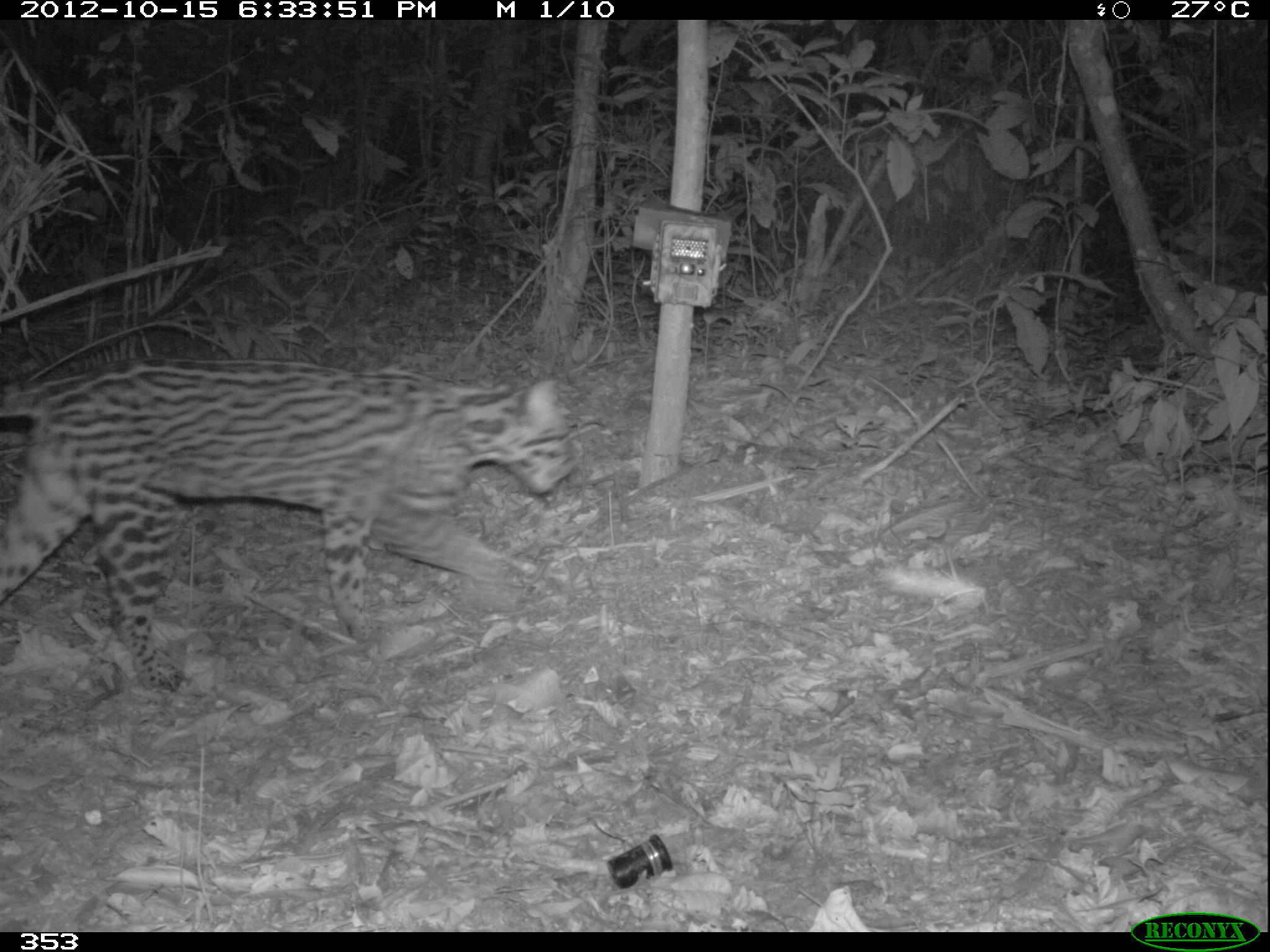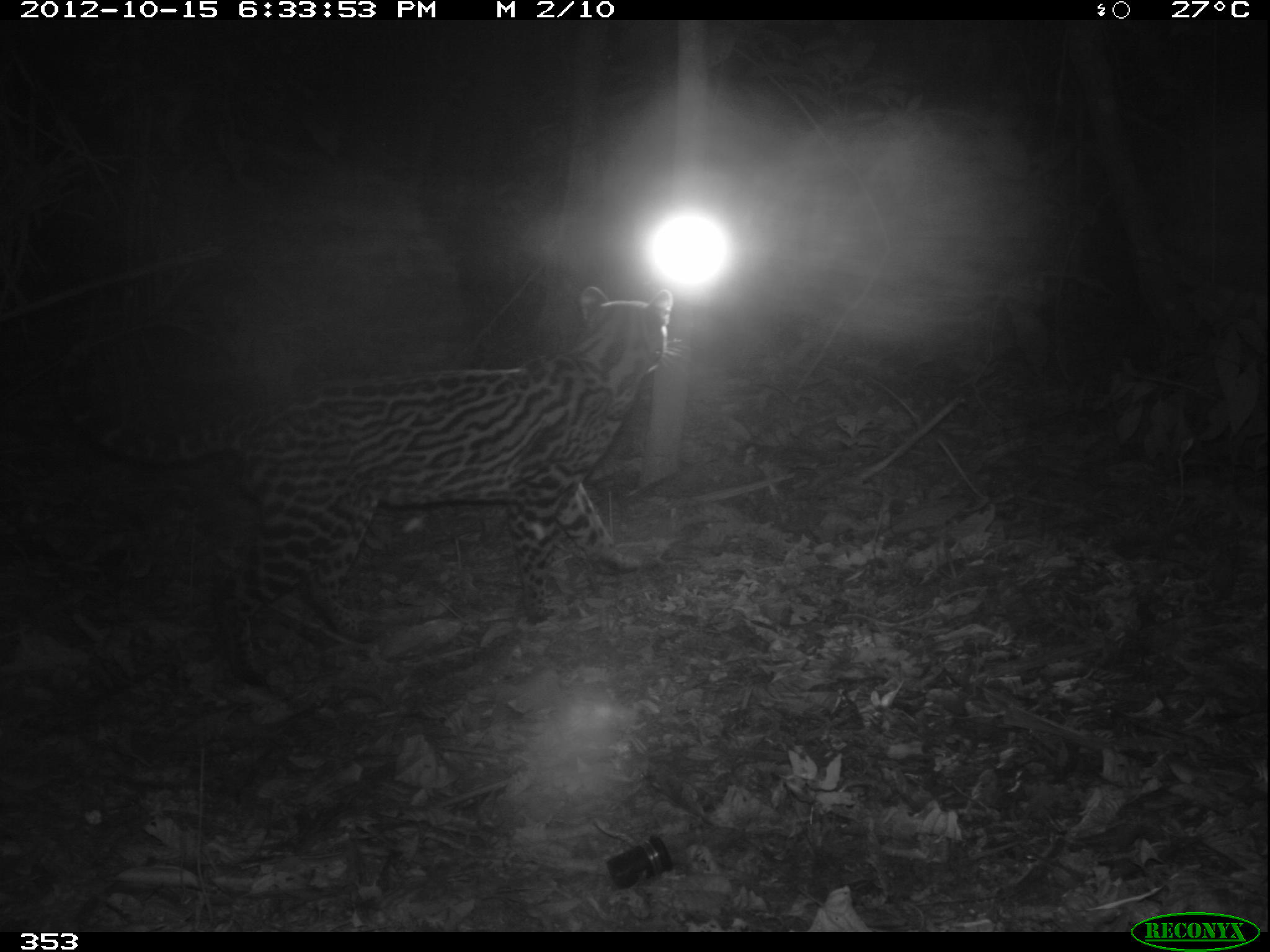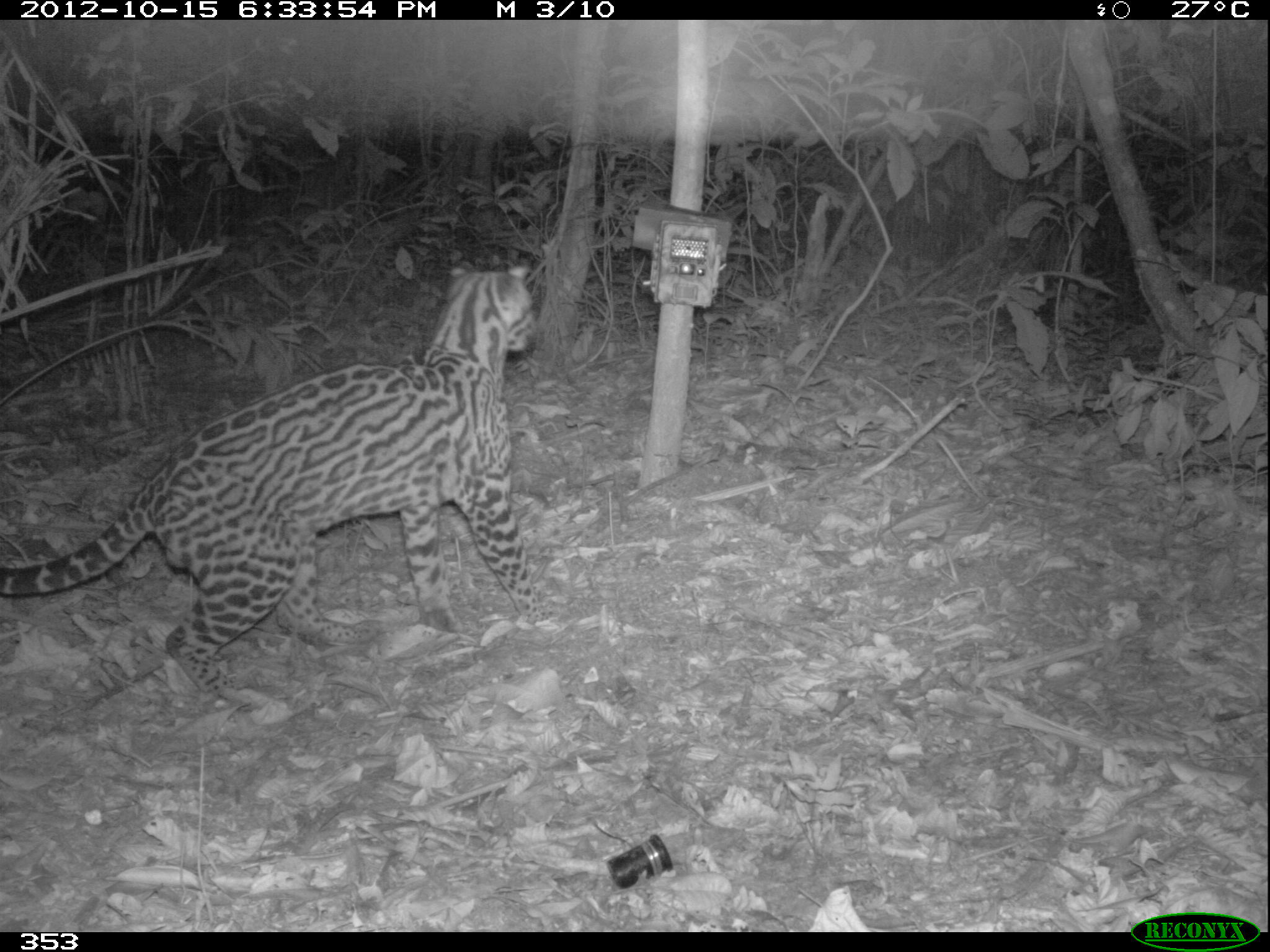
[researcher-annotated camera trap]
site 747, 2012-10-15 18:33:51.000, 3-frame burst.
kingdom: Animalia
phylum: Chordata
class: Mammalia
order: Carnivora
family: Felidae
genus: Leopardus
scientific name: Leopardus pardalis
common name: ocelot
Leopardus pardalis (ocelot).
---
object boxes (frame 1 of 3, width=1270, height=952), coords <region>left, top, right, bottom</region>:
leopardus pardalis: <region>2, 352, 583, 696</region>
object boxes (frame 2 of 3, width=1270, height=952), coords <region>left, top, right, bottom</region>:
leopardus pardalis: <region>54, 285, 688, 689</region>